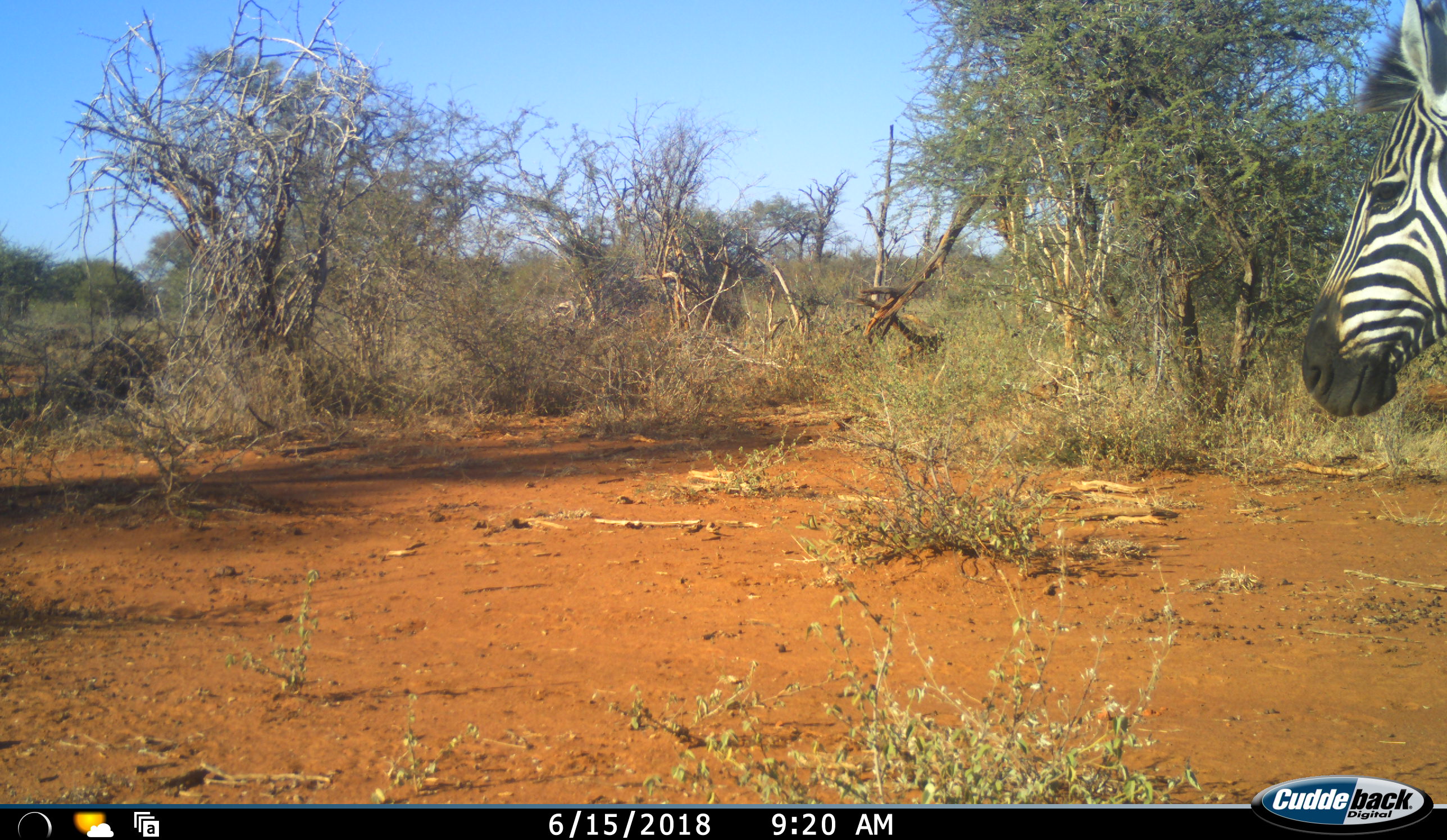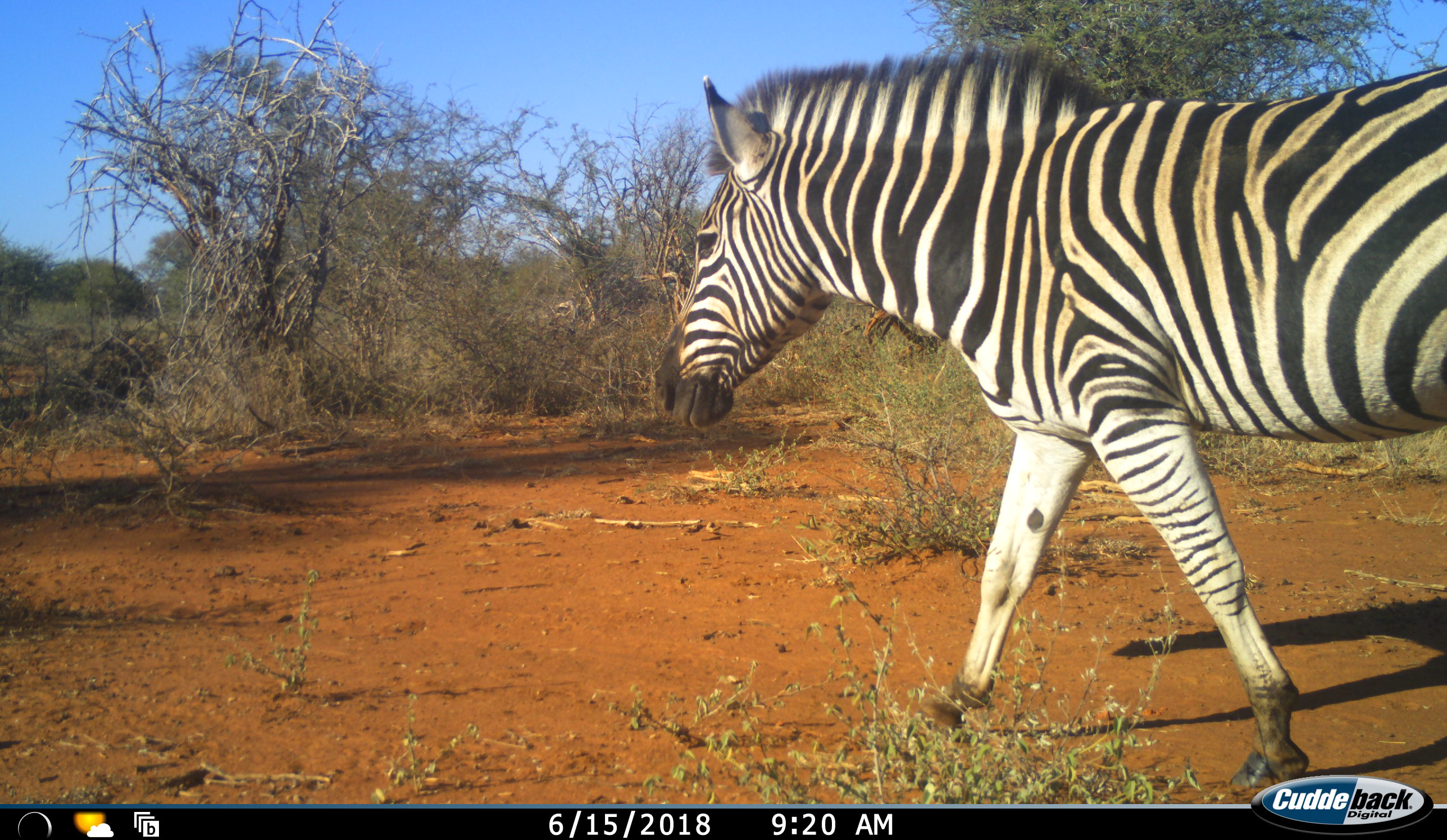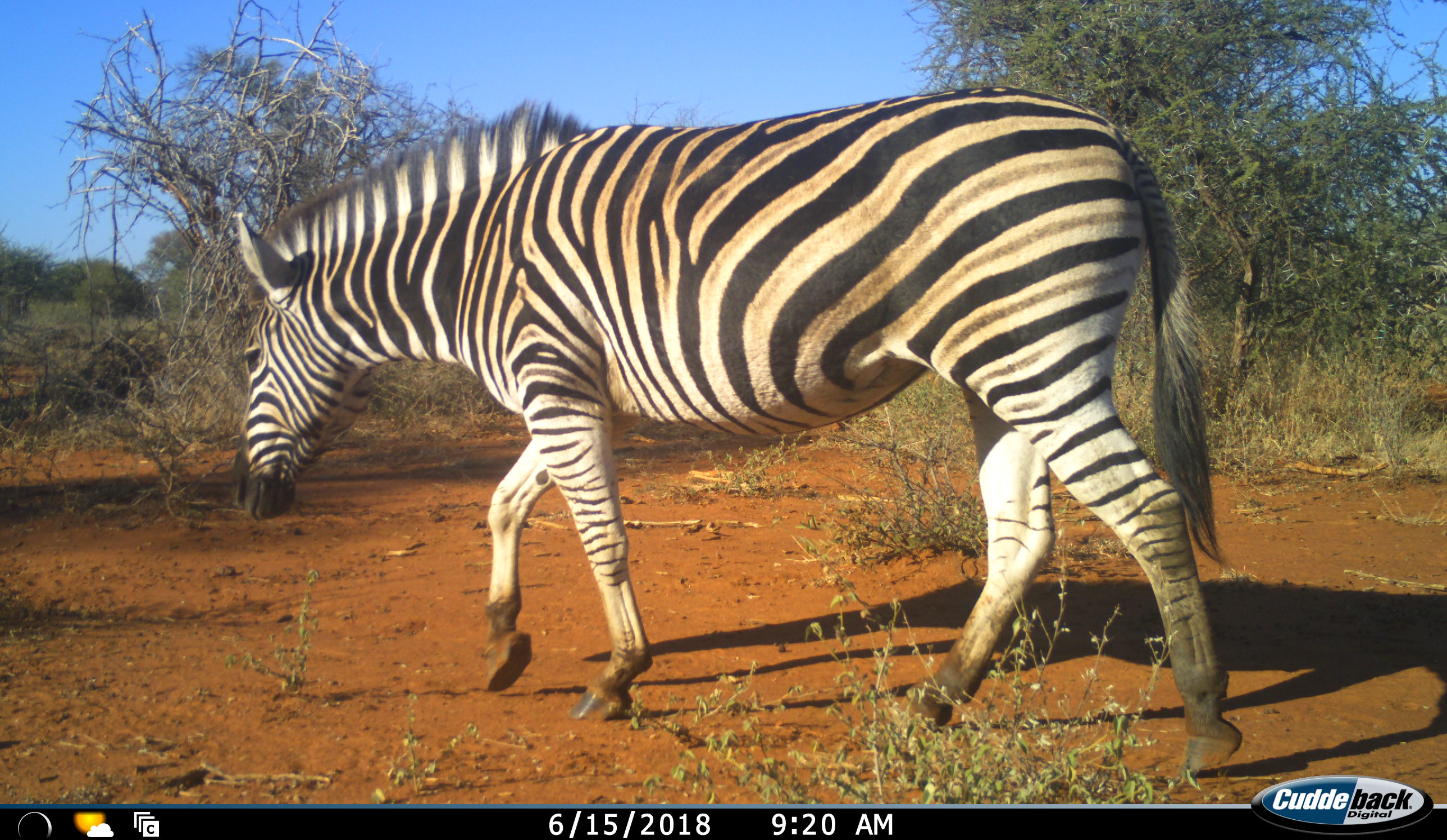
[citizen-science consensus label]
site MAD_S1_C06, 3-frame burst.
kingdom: Animalia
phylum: Chordata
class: Mammalia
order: Perissodactyla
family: Equidae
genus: Equus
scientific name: Equus quagga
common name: plains zebra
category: zebraplains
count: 1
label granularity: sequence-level